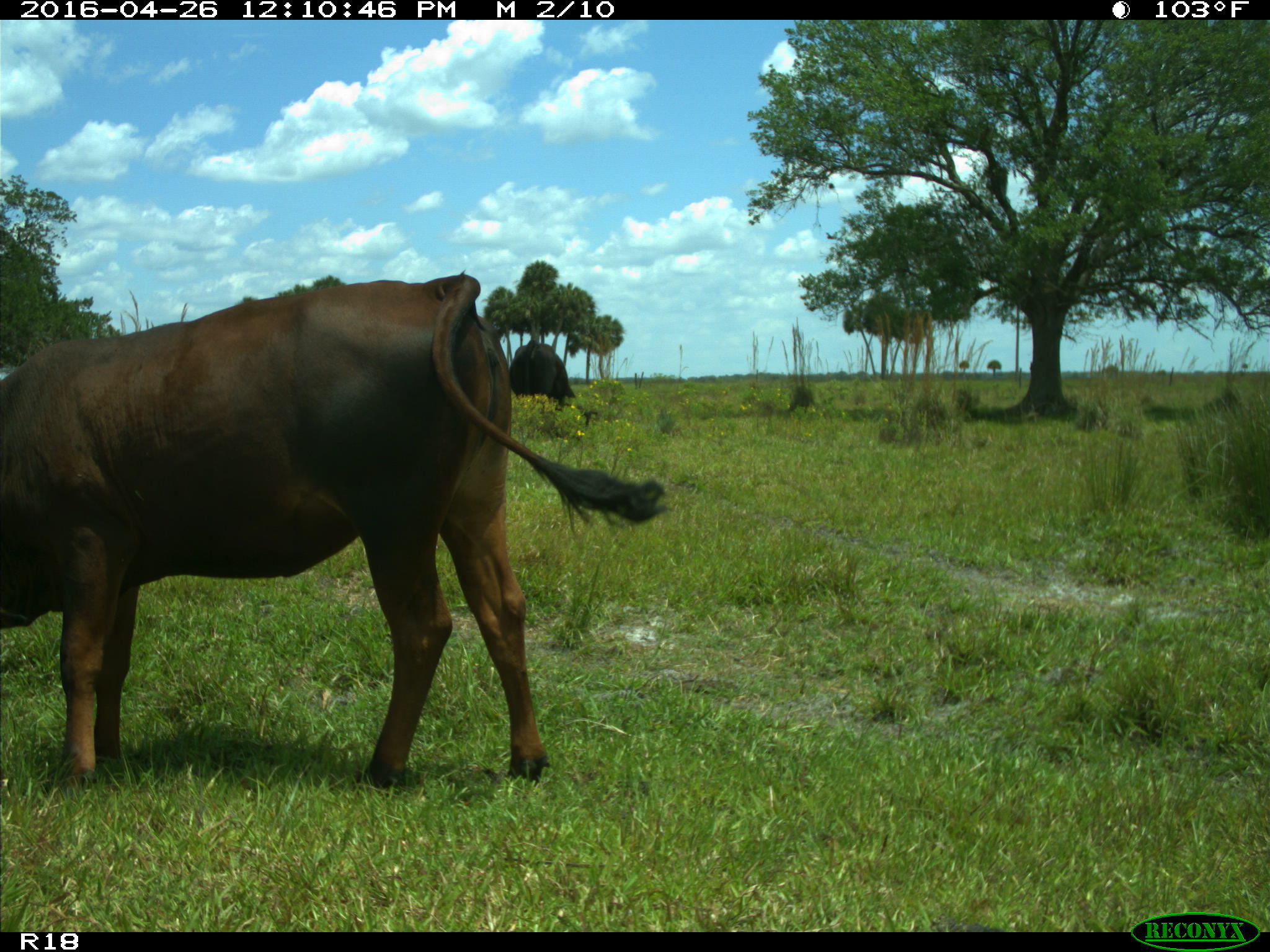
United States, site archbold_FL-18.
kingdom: Animalia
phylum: Chordata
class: Mammalia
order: Artiodactyla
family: Bovidae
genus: Bos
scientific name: Bos taurus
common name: domestic cow